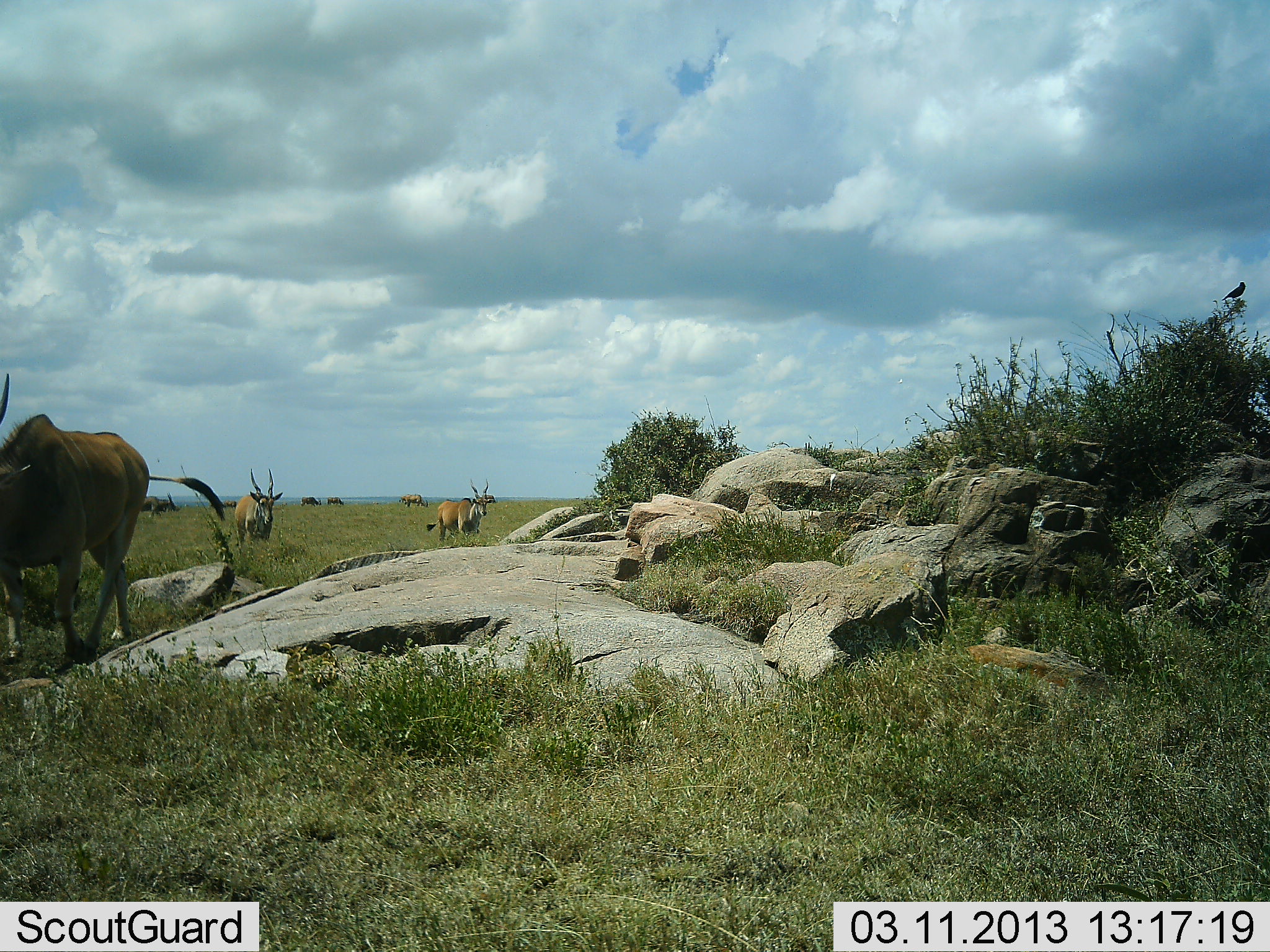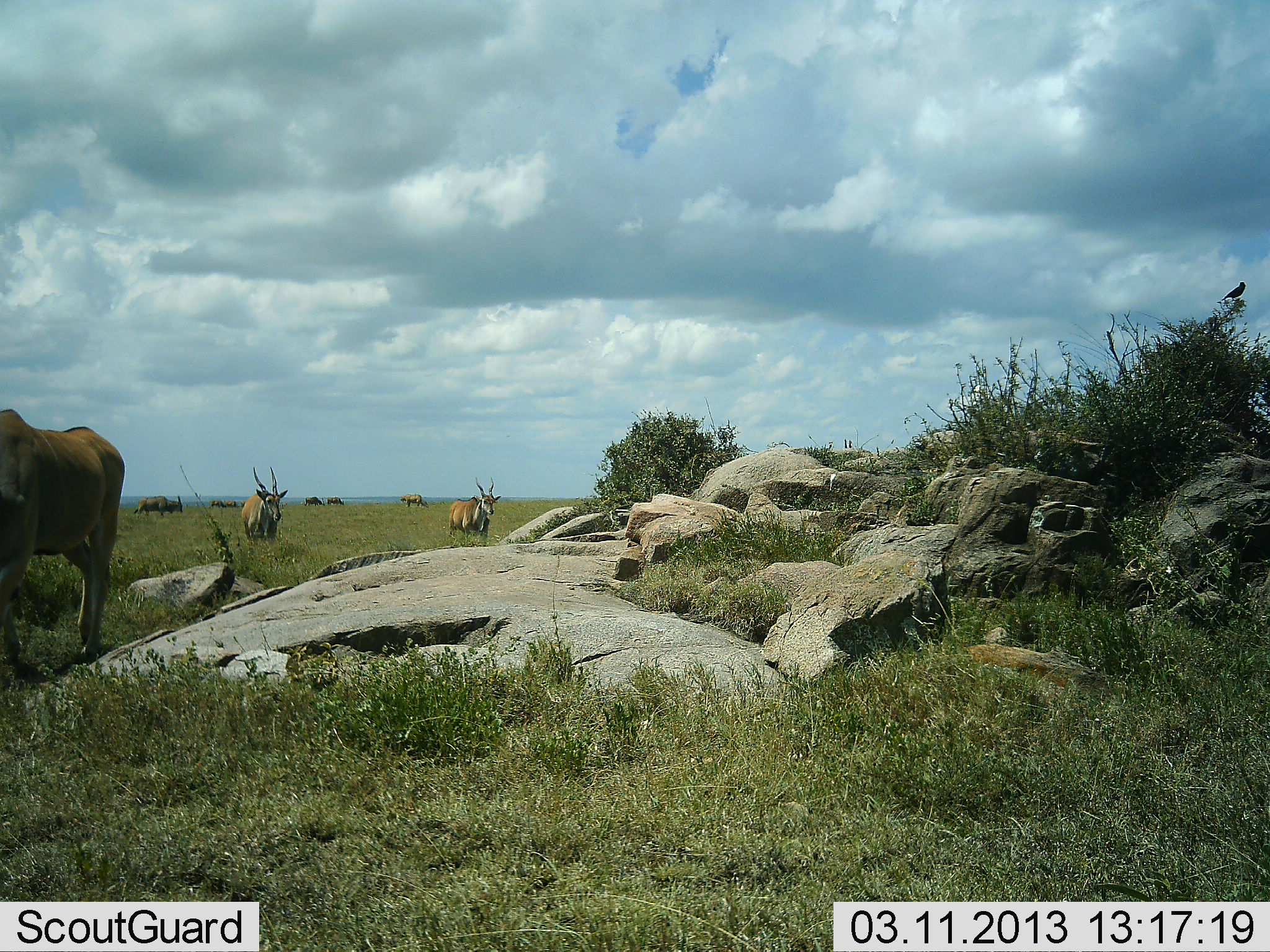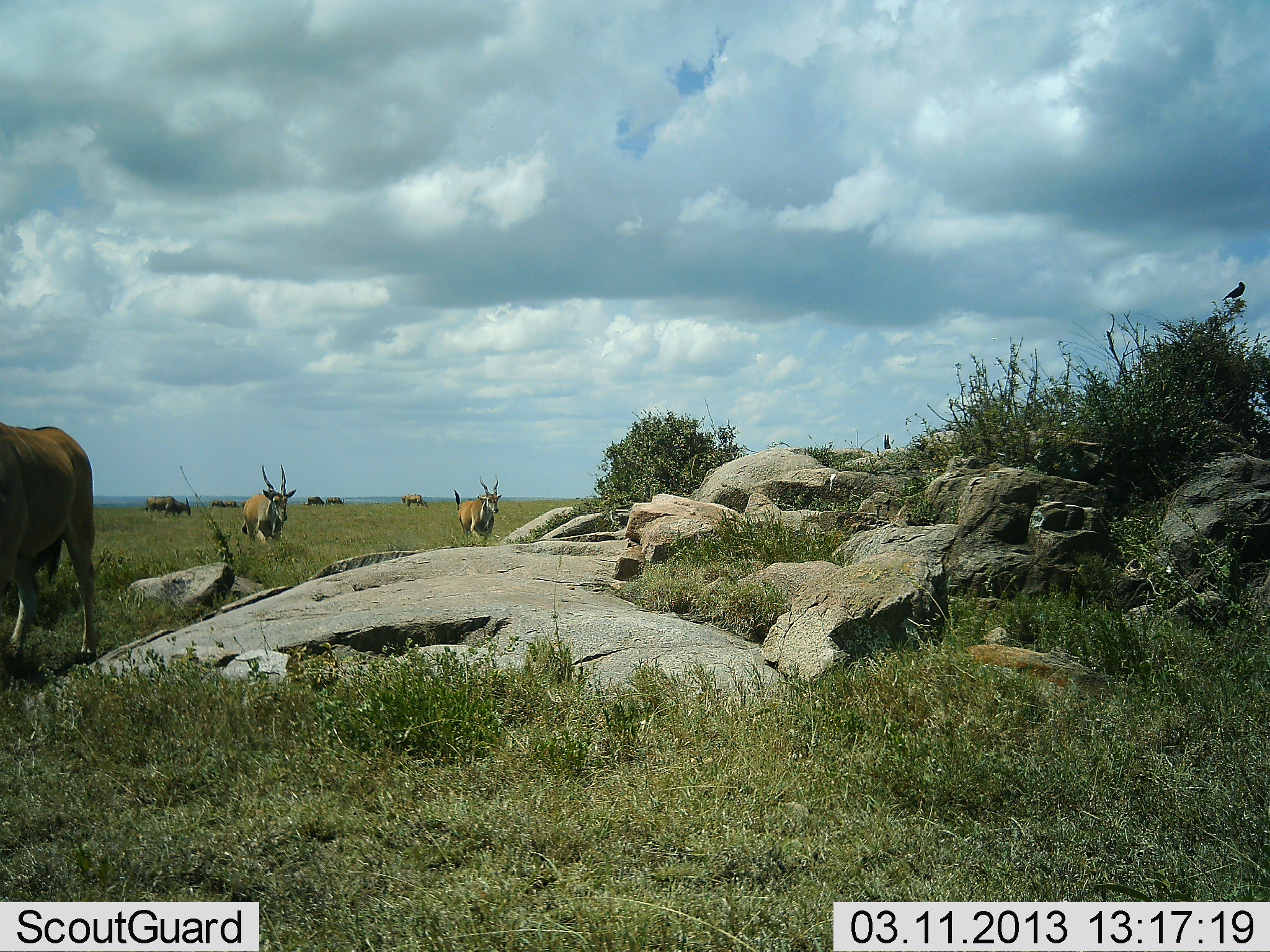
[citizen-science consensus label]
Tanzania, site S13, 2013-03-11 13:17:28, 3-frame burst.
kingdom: Animalia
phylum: Chordata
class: Mammalia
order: Artiodactyla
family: Bovidae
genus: Tragelaphus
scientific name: Tragelaphus oryx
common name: eland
Eland (Tragelaphus oryx), count 8. Behavior (volunteer vote fractions): standing 25%, resting 0%, moving 95%, interacting 0%. Young present (vote fraction): 0%. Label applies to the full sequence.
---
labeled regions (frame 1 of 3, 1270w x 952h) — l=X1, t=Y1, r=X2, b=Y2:
animal: l=0, t=373, r=223, b=664; l=949, t=636, r=1112, b=719; l=427, t=479, r=497, b=542; l=234, t=466, r=284, b=553; l=142, t=496, r=180, b=516; l=406, t=494, r=425, b=508; l=222, t=499, r=236, b=507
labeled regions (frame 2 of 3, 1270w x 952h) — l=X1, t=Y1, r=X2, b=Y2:
animal: l=1, t=408, r=126, b=671; l=966, t=629, r=1100, b=700; l=448, t=476, r=502, b=545; l=242, t=466, r=288, b=546; l=134, t=494, r=183, b=516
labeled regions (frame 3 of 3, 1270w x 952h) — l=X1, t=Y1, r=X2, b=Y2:
animal: l=0, t=420, r=100, b=663; l=240, t=464, r=298, b=548; l=459, t=475, r=503, b=538; l=145, t=495, r=192, b=517